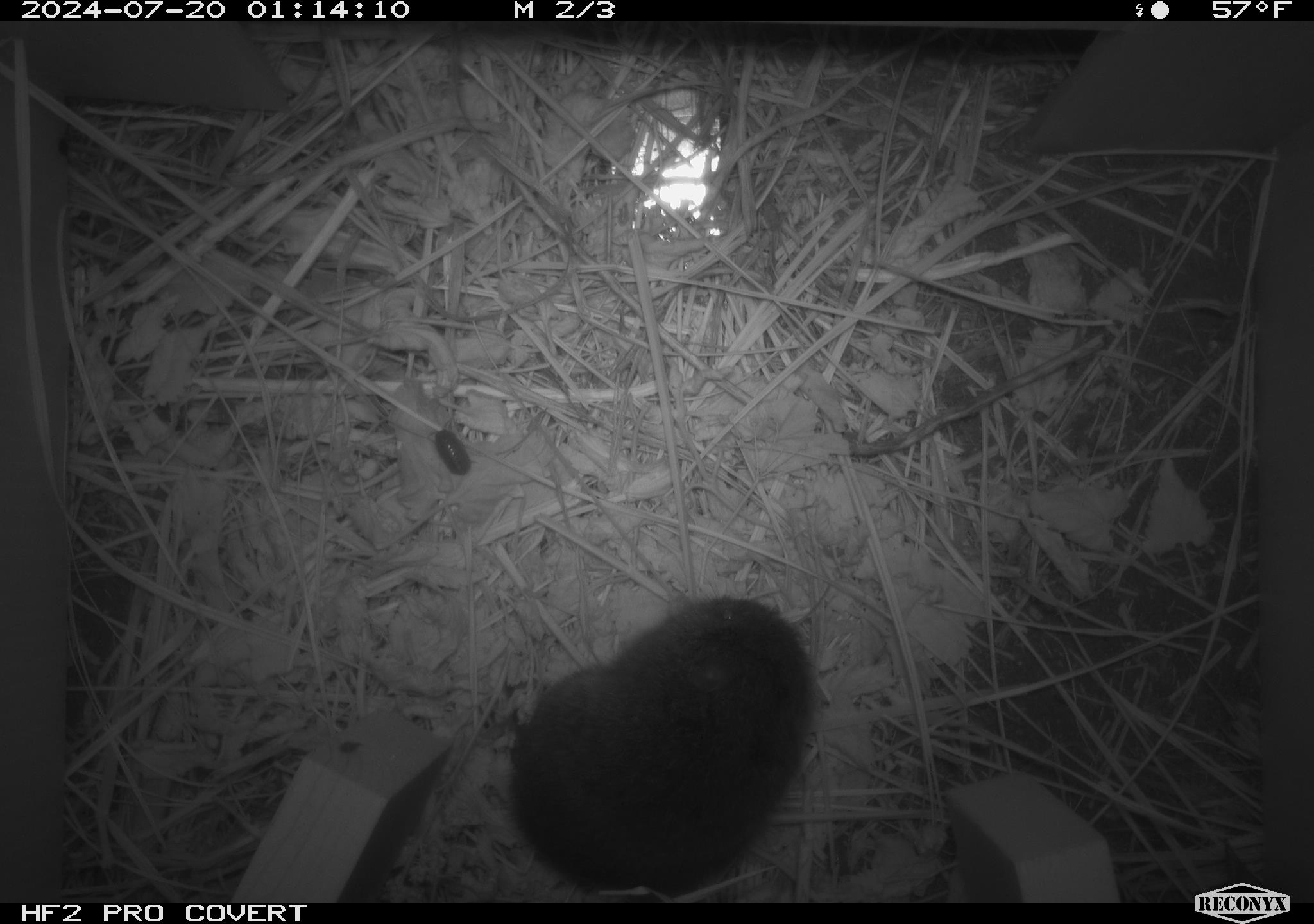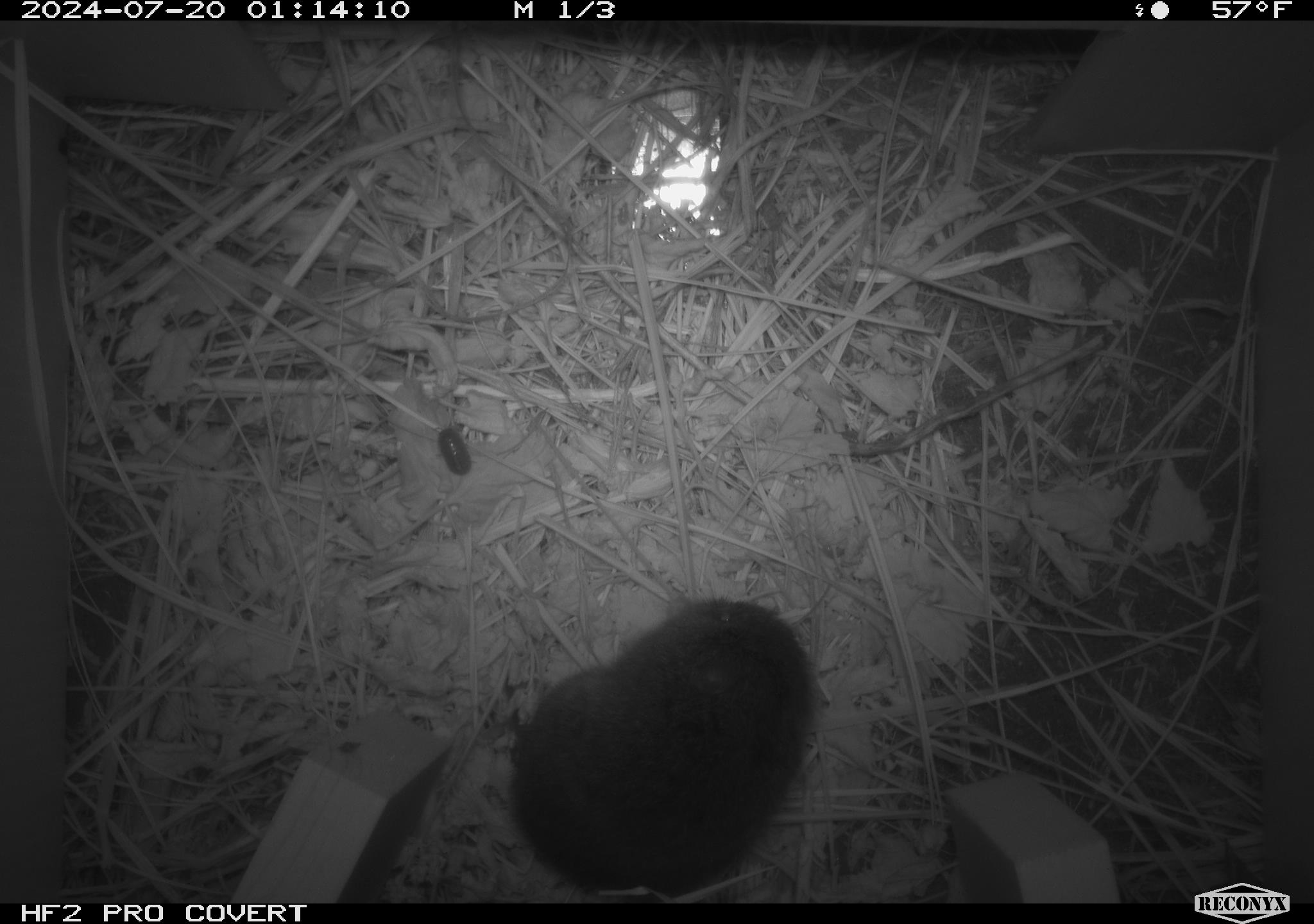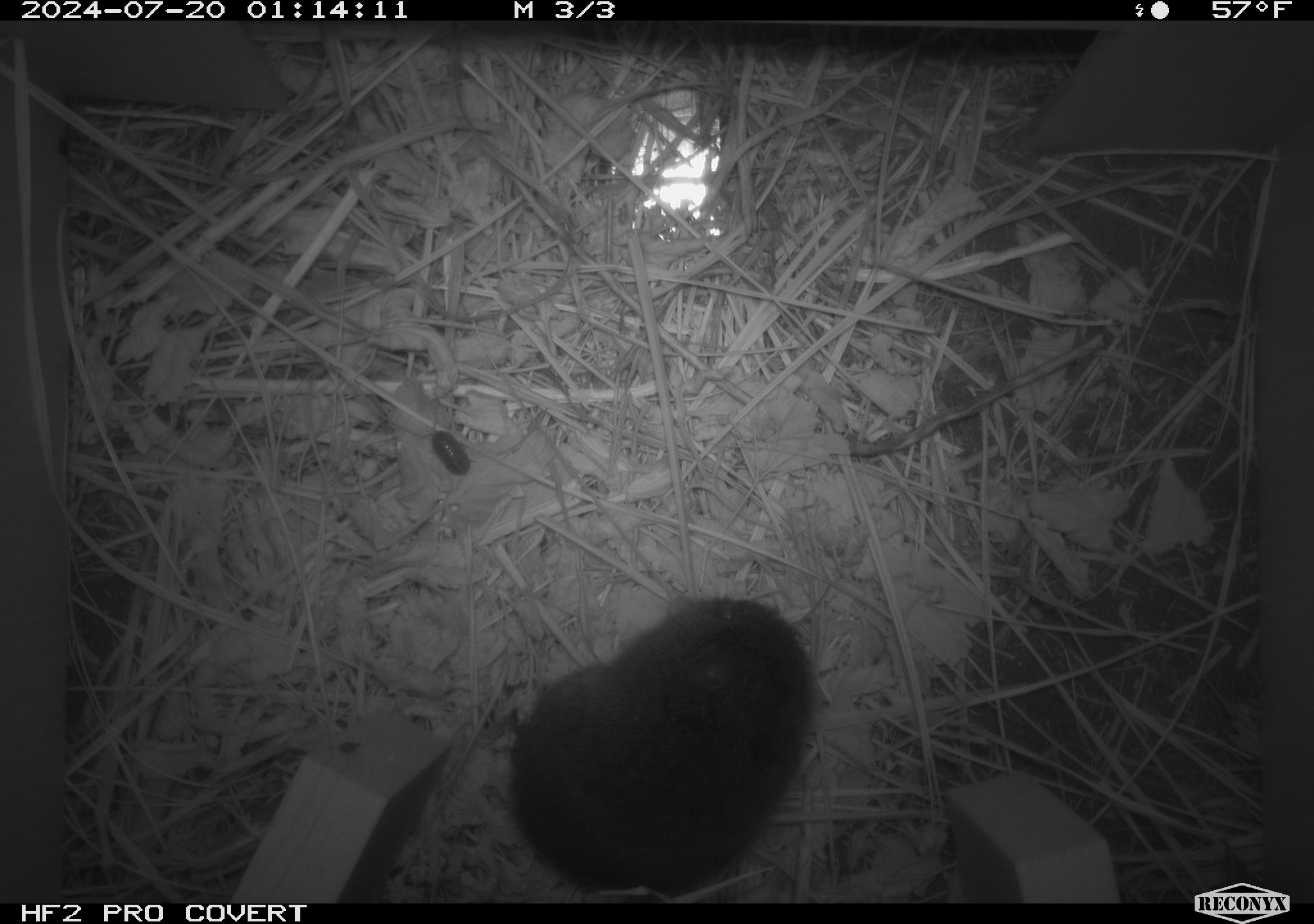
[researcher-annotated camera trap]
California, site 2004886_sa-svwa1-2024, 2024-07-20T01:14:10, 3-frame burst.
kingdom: Animalia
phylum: Chordata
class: Mammalia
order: Rodentia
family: Cricetidae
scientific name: Arvicolinae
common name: voles, lemmings, and muskrats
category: arvicolinae subfamily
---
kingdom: Animalia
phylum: Arthropoda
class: Malacostraca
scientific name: Malacostraca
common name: amphipods, crabs, isopods, krill, lobsters and shrimps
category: malacostracan